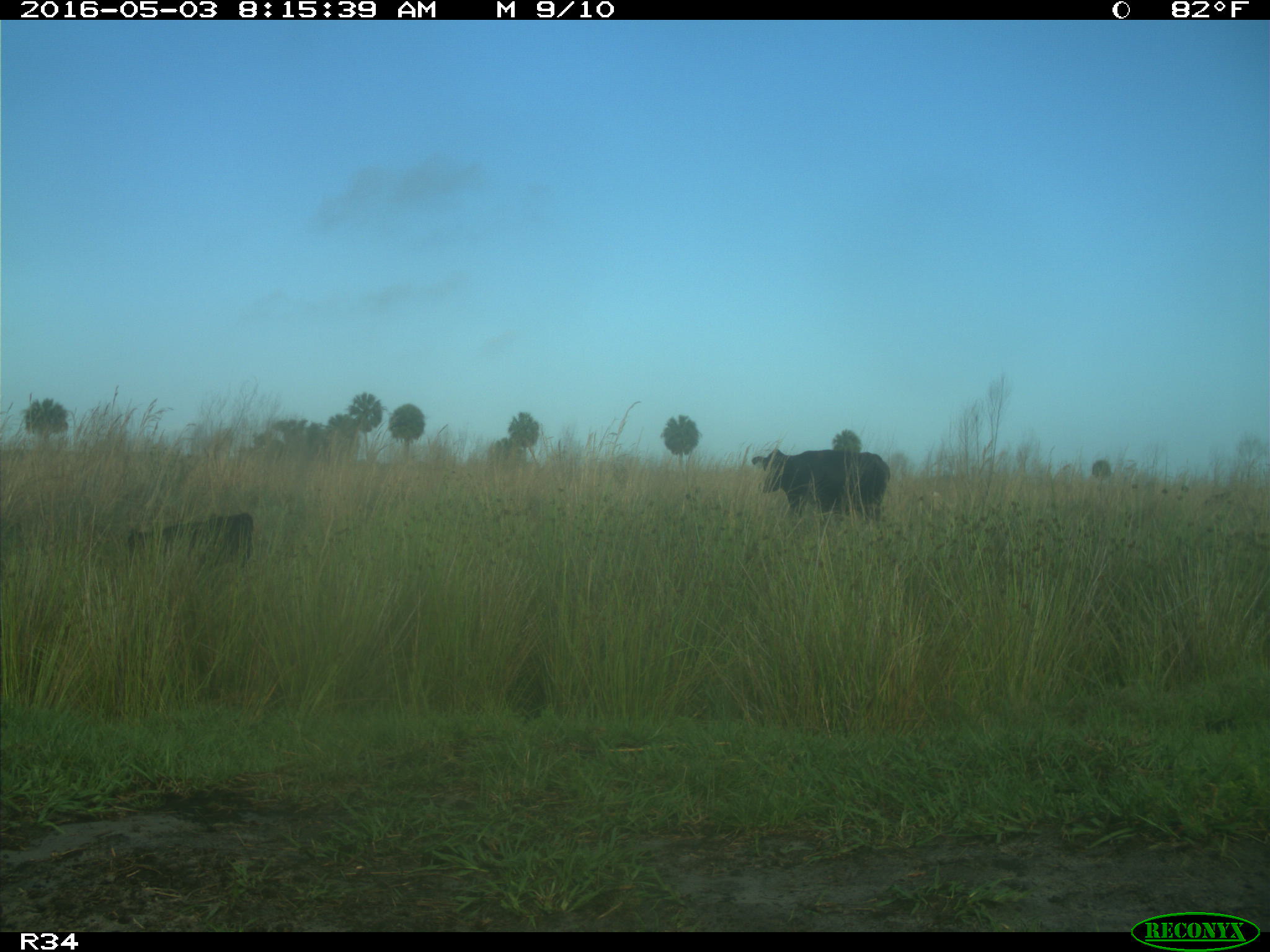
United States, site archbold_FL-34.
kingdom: Animalia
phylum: Chordata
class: Mammalia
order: Artiodactyla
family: Bovidae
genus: Bos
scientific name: Bos taurus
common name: domestic cow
Bos taurus (domestic cow).